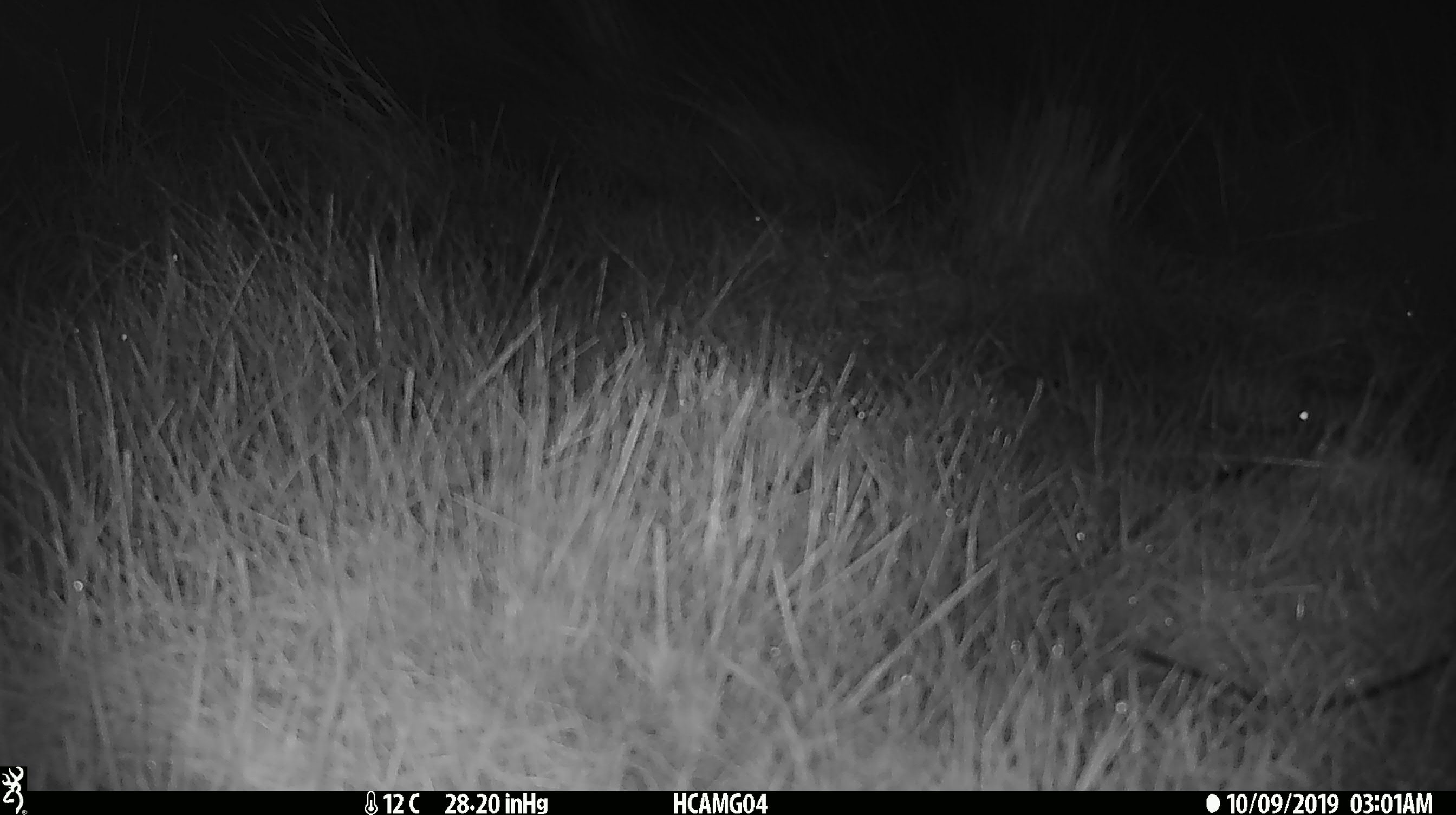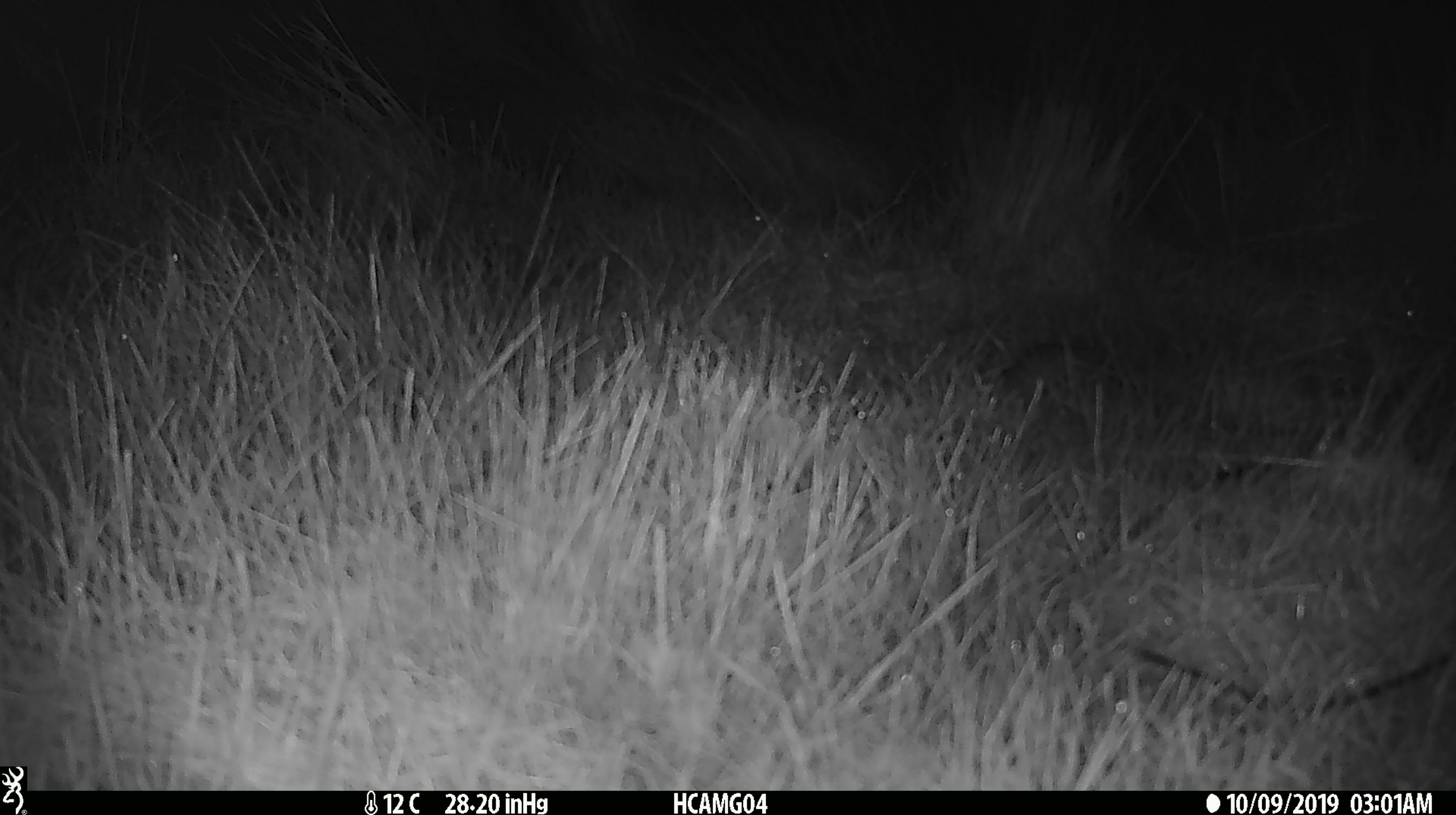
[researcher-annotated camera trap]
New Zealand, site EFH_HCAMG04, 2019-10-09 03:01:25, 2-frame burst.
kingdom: Animalia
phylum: Chordata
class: Mammalia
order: Rodentia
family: Muridae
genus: Mus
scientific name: Mus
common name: mouse